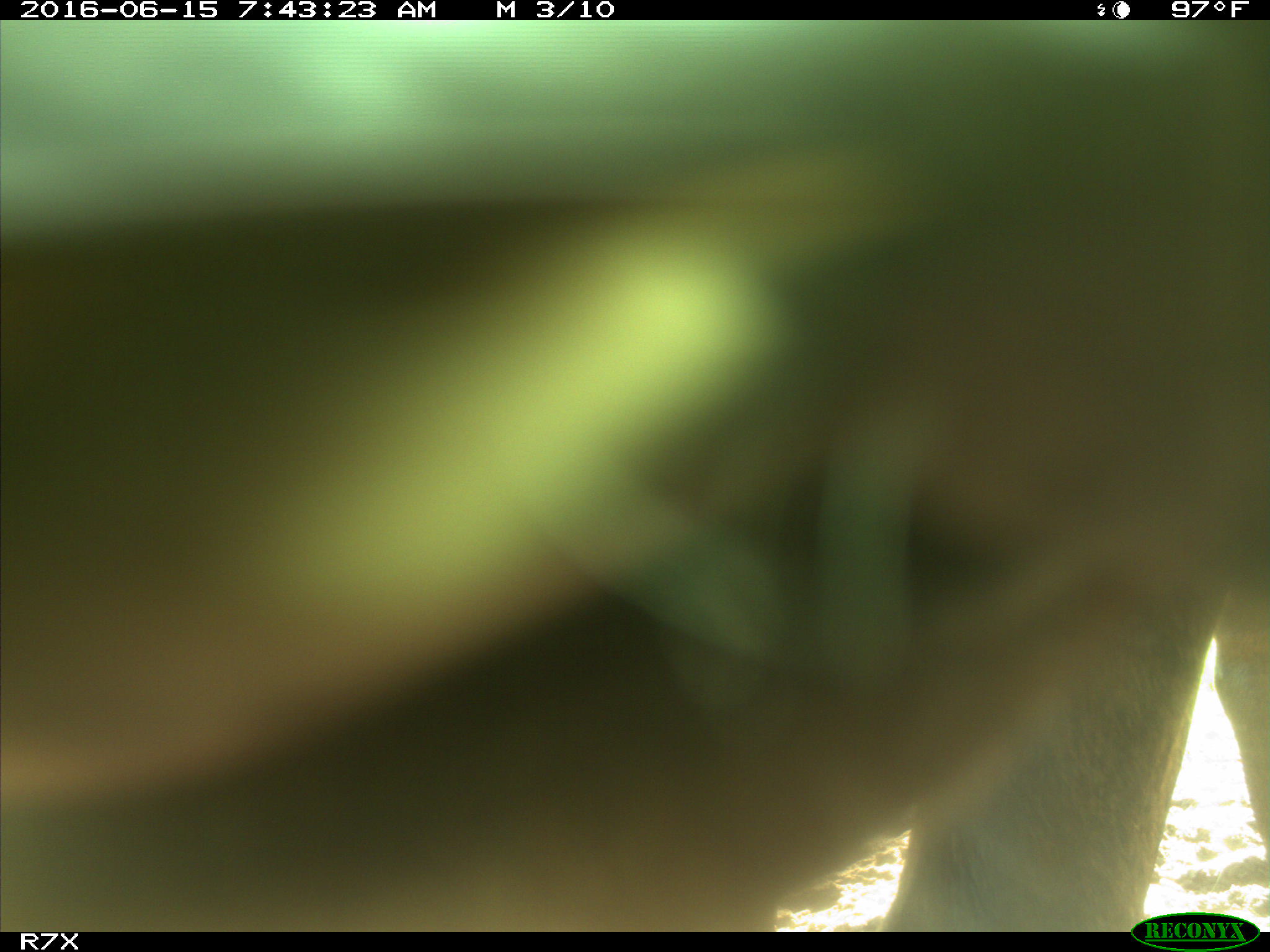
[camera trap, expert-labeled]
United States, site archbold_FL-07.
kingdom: Animalia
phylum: Chordata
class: Mammalia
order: Artiodactyla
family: Bovidae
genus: Bos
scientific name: Bos taurus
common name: domestic cow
Bos taurus (domestic cow).